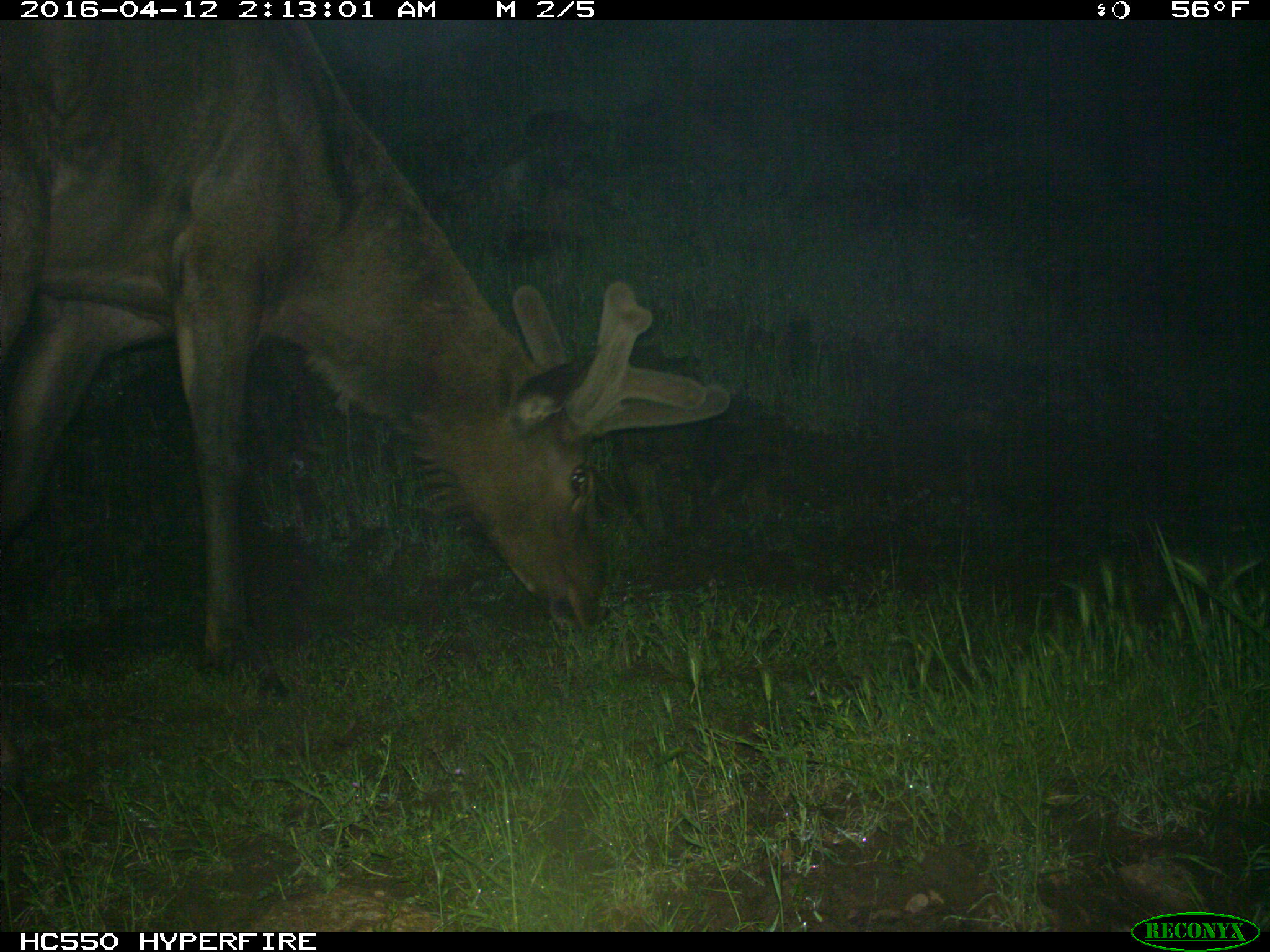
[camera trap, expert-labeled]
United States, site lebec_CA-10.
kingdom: Animalia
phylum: Chordata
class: Mammalia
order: Artiodactyla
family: Cervidae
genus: Cervus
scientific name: Cervus canadensis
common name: elk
Cervus canadensis (elk).